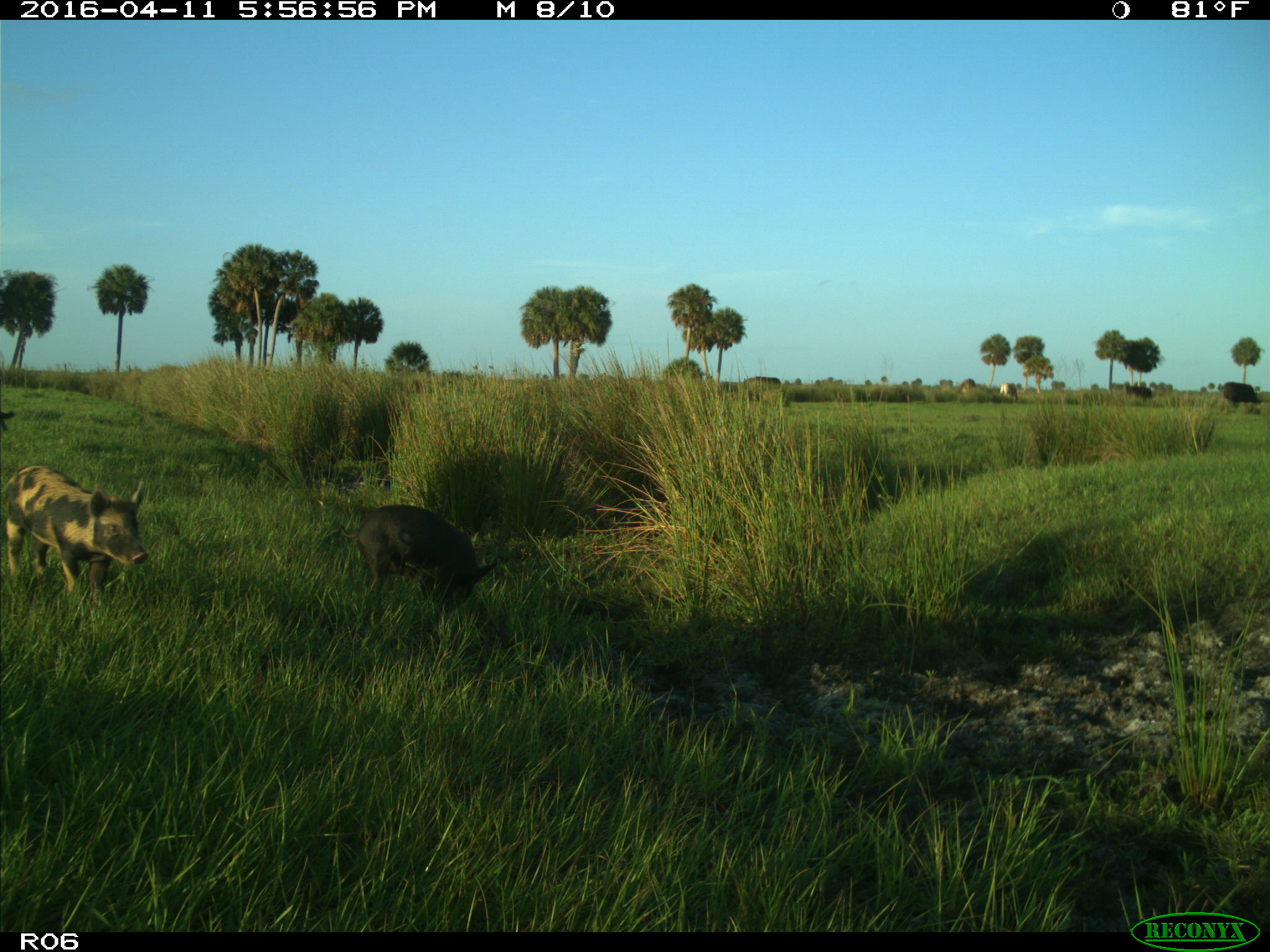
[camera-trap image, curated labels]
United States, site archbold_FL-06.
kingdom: Animalia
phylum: Chordata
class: Mammalia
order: Artiodactyla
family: Suidae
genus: Sus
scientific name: Sus scrofa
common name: wild boar